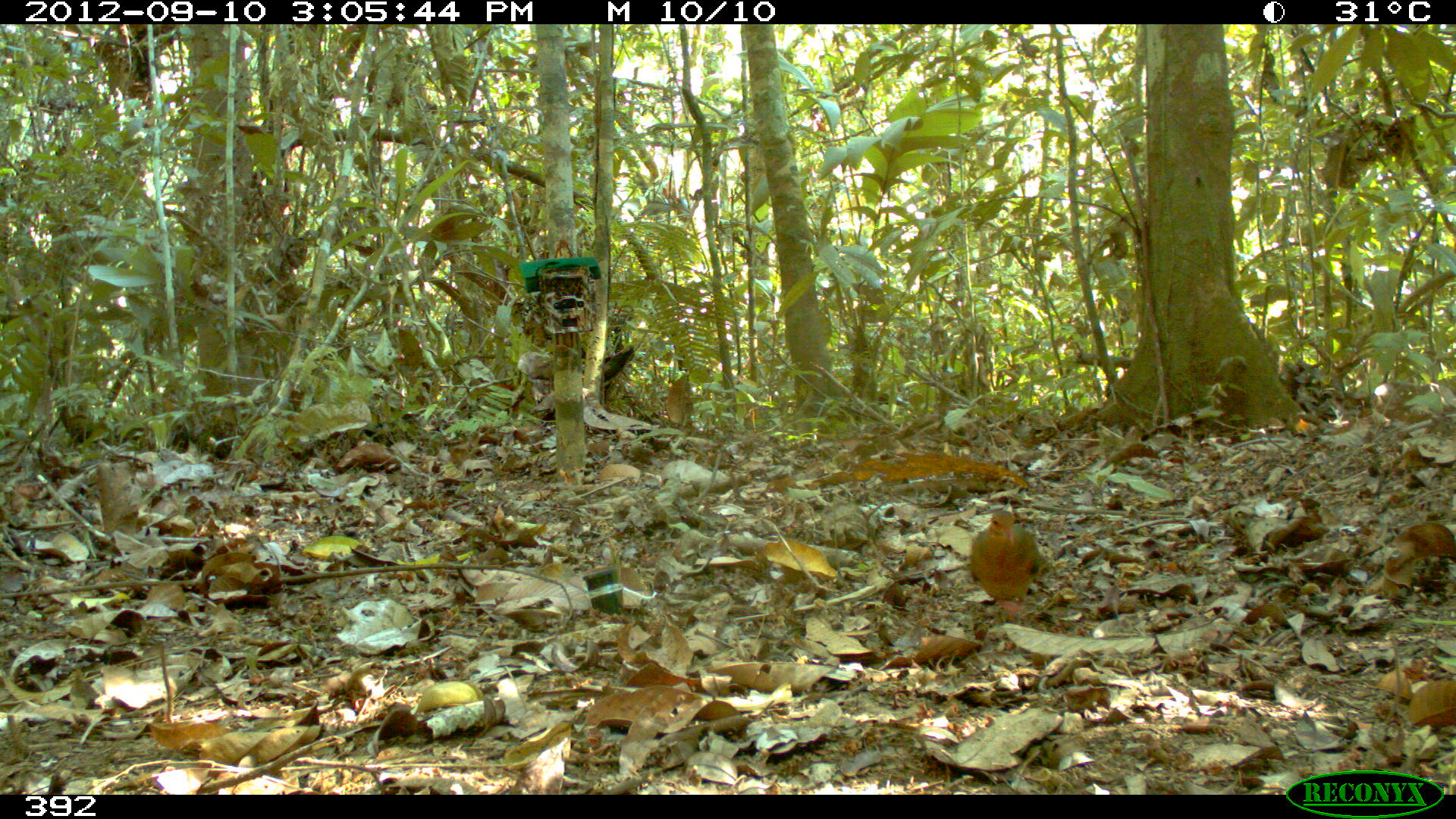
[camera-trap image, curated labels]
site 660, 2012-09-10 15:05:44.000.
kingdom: Animalia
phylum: Chordata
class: Aves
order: Columbiformes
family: Columbidae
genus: Geotrygon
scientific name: Geotrygon montana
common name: ruddy quail-dove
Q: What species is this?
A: Geotrygon montana (ruddy quail-dove).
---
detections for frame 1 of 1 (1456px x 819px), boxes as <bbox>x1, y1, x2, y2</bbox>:
geotrygon montana: <bbox>969, 509, 1041, 620</bbox>